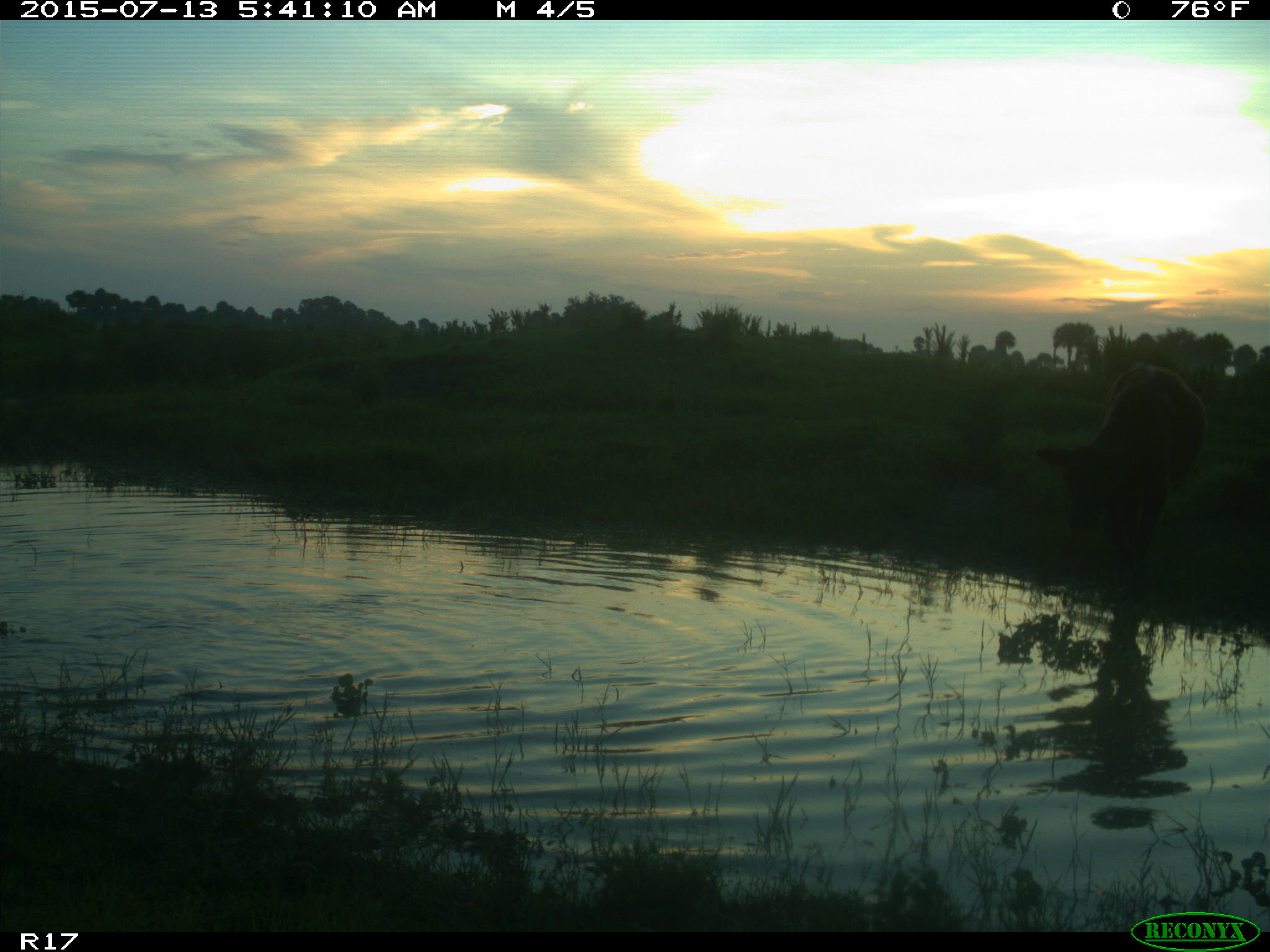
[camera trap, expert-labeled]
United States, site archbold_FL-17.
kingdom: Animalia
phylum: Chordata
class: Mammalia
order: Artiodactyla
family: Bovidae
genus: Bos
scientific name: Bos taurus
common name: domestic cow